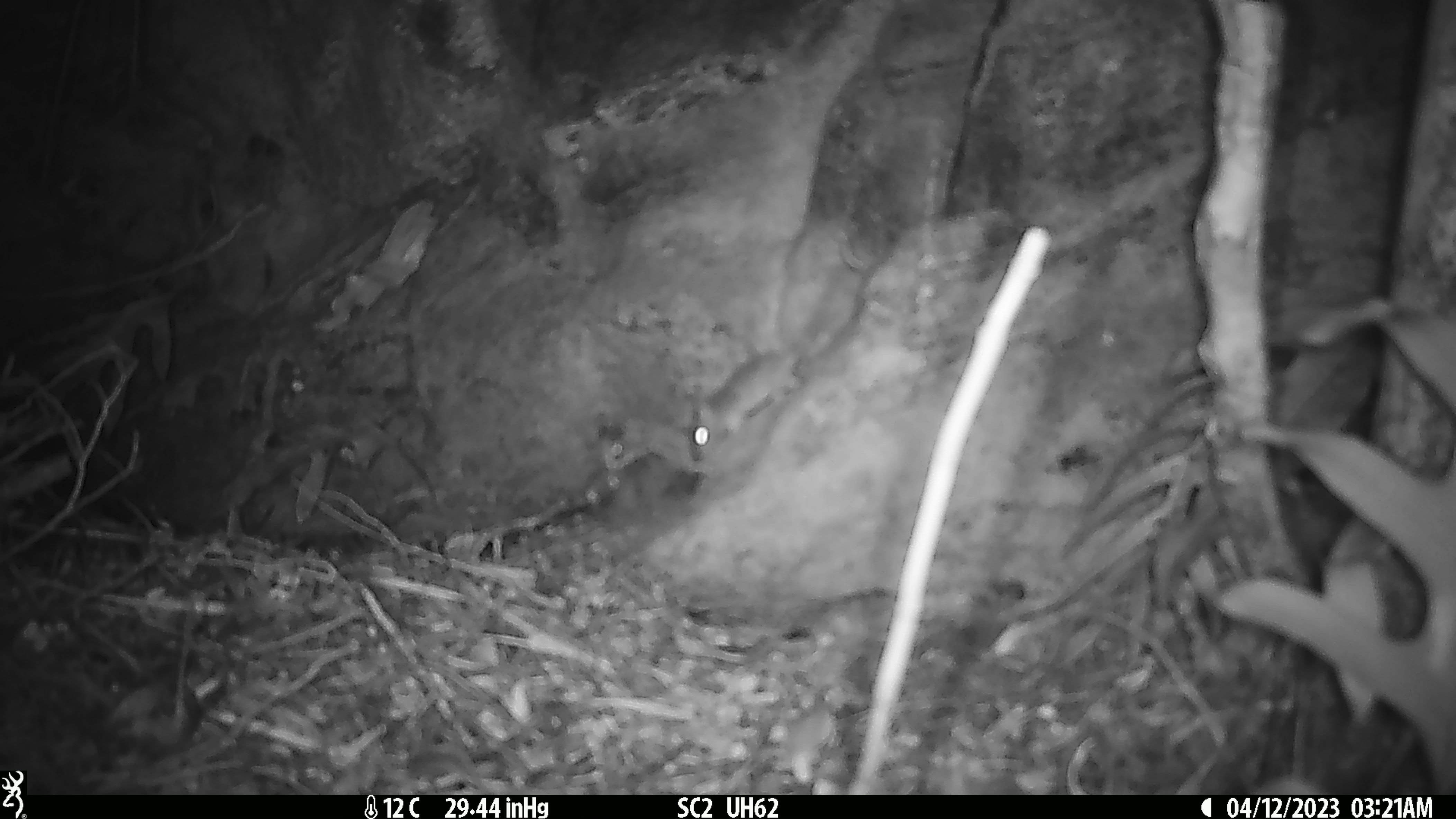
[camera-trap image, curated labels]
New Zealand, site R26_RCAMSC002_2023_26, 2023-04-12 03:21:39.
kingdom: Animalia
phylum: Chordata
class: Mammalia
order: Rodentia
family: Muridae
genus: Mus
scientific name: Mus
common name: mouse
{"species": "mouse (Mus)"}